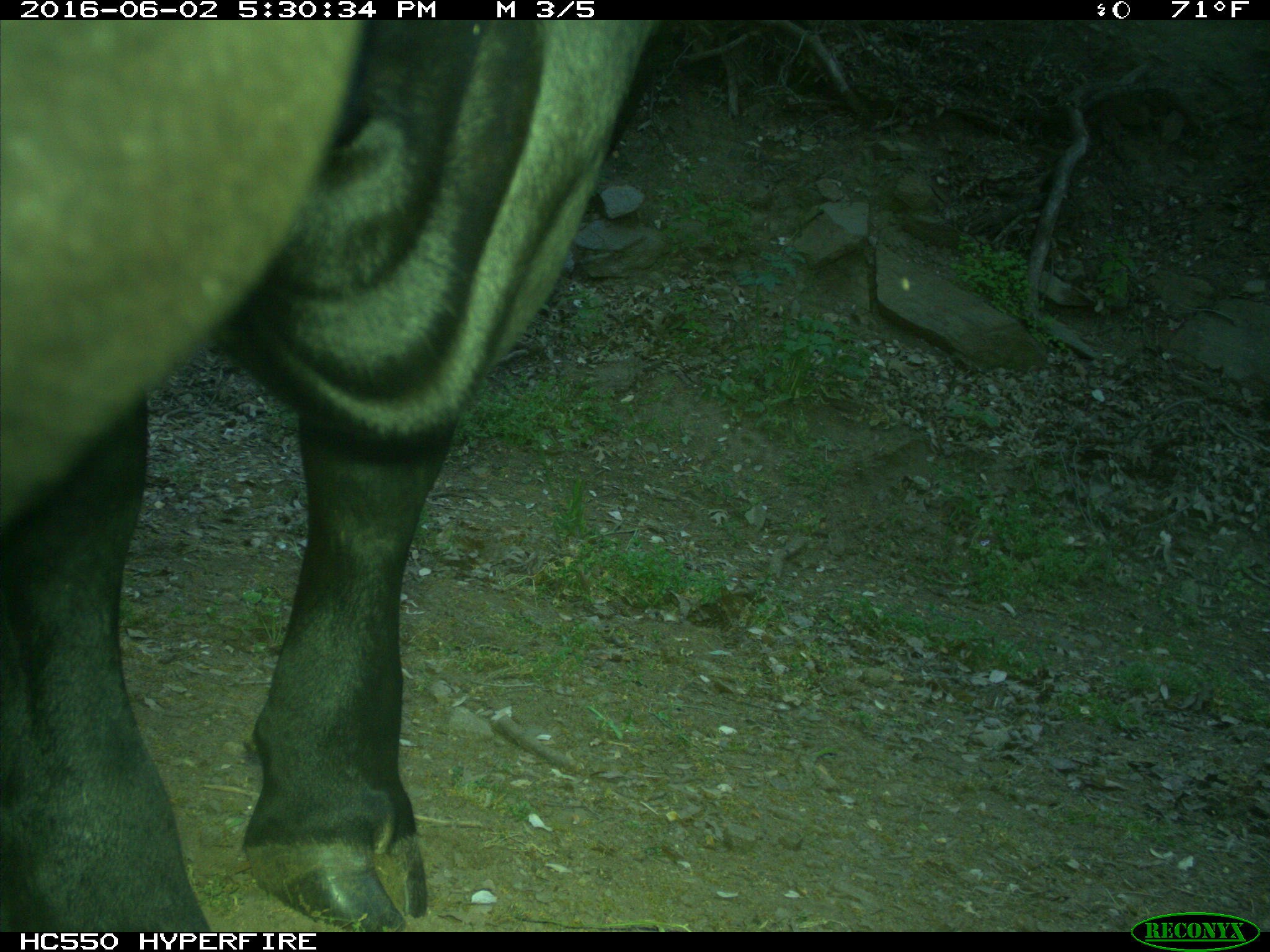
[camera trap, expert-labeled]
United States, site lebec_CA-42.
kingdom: Animalia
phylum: Chordata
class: Mammalia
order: Artiodactyla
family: Bovidae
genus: Bos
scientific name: Bos taurus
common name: domestic cow